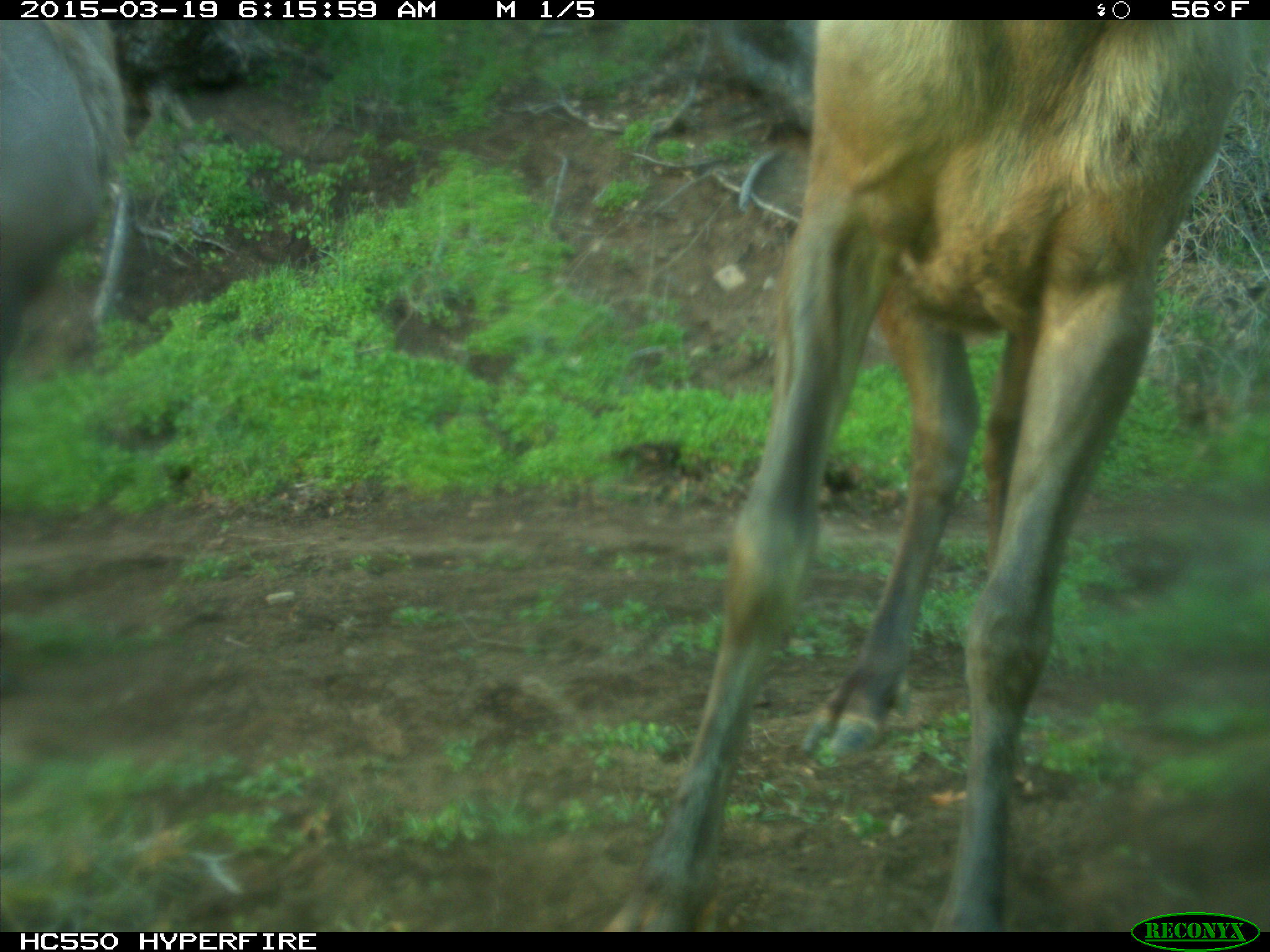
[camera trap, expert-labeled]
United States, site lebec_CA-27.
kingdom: Animalia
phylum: Chordata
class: Mammalia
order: Artiodactyla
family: Cervidae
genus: Cervus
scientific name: Cervus canadensis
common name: elk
Cervus canadensis (elk).